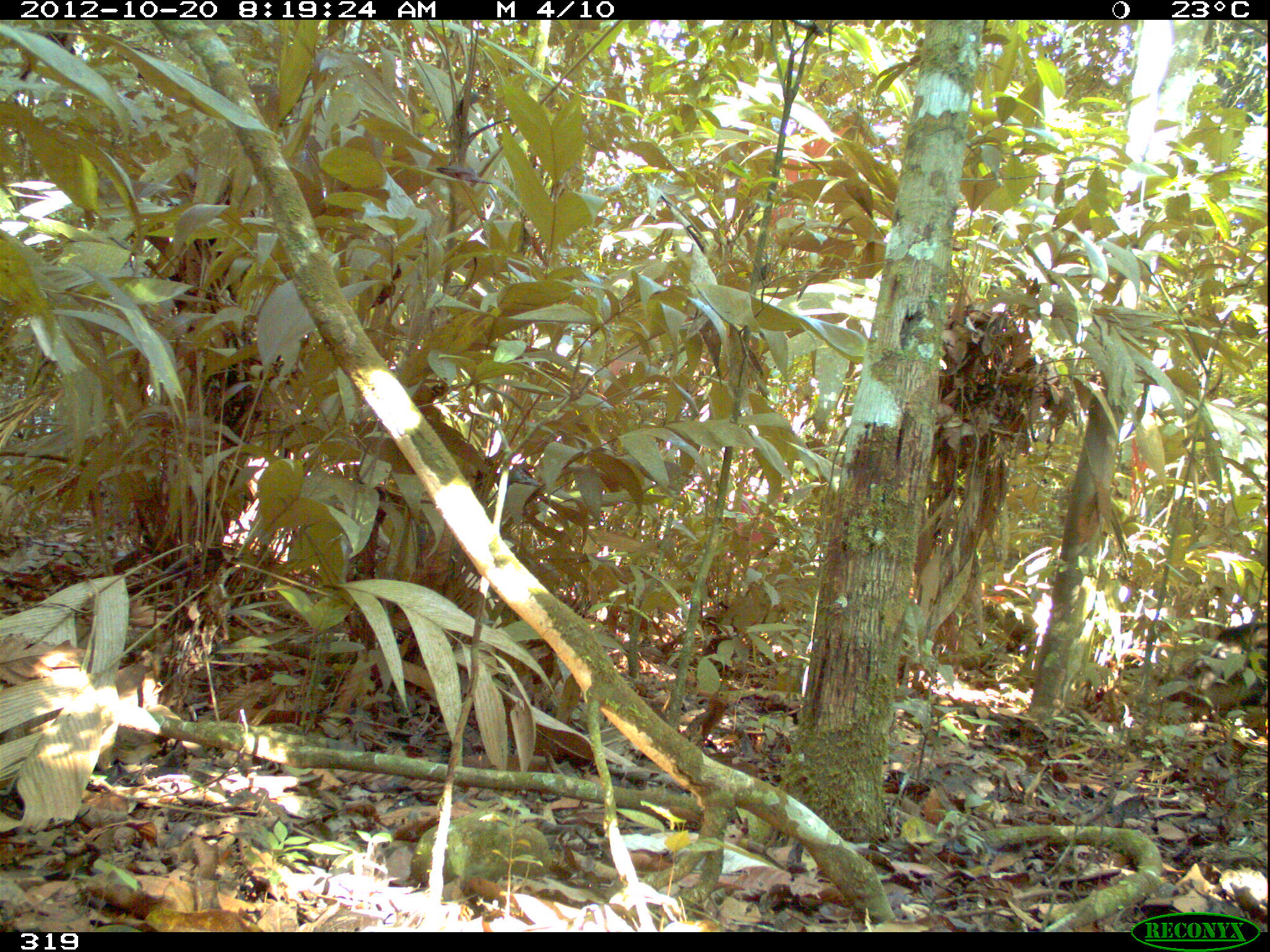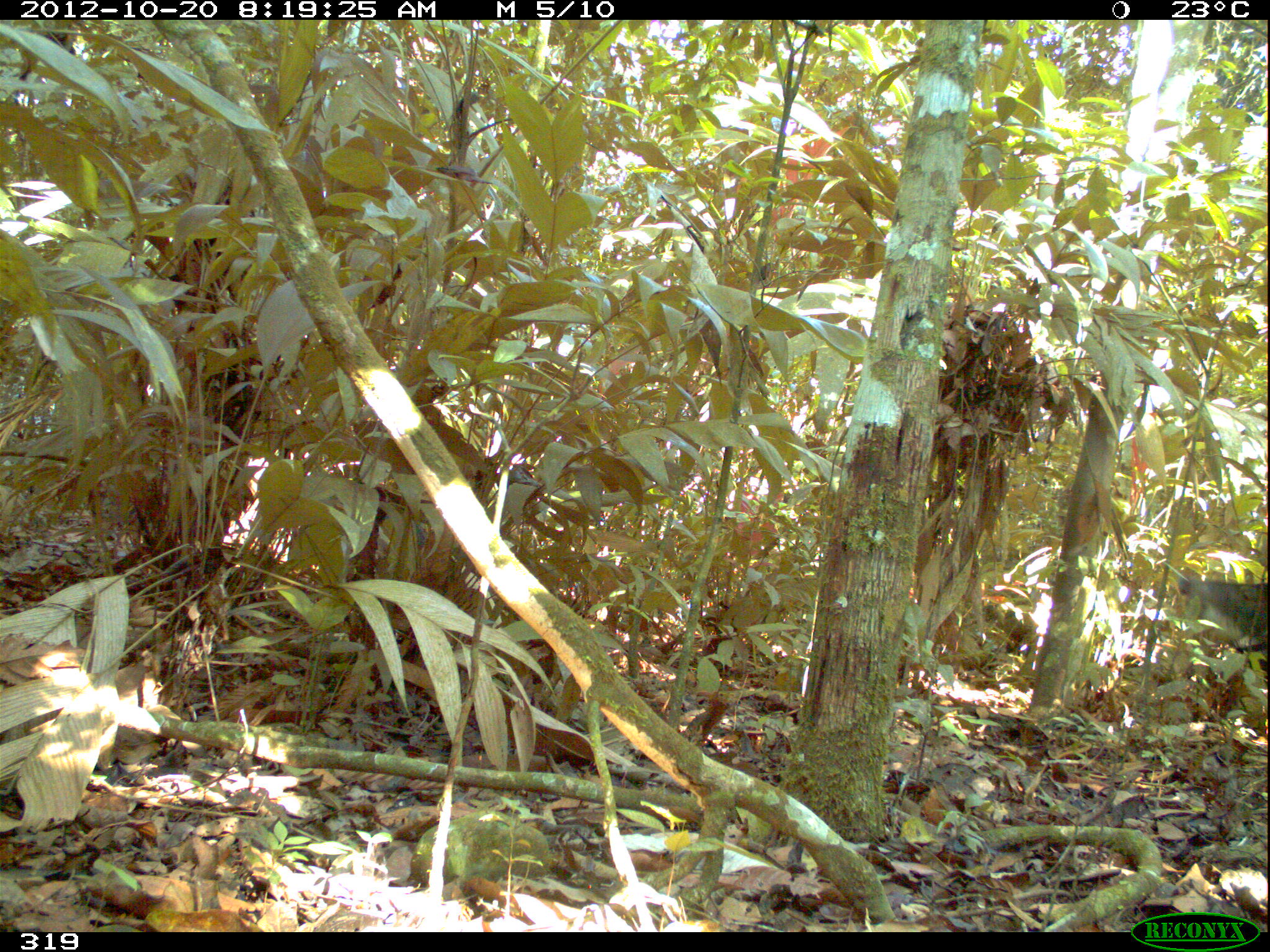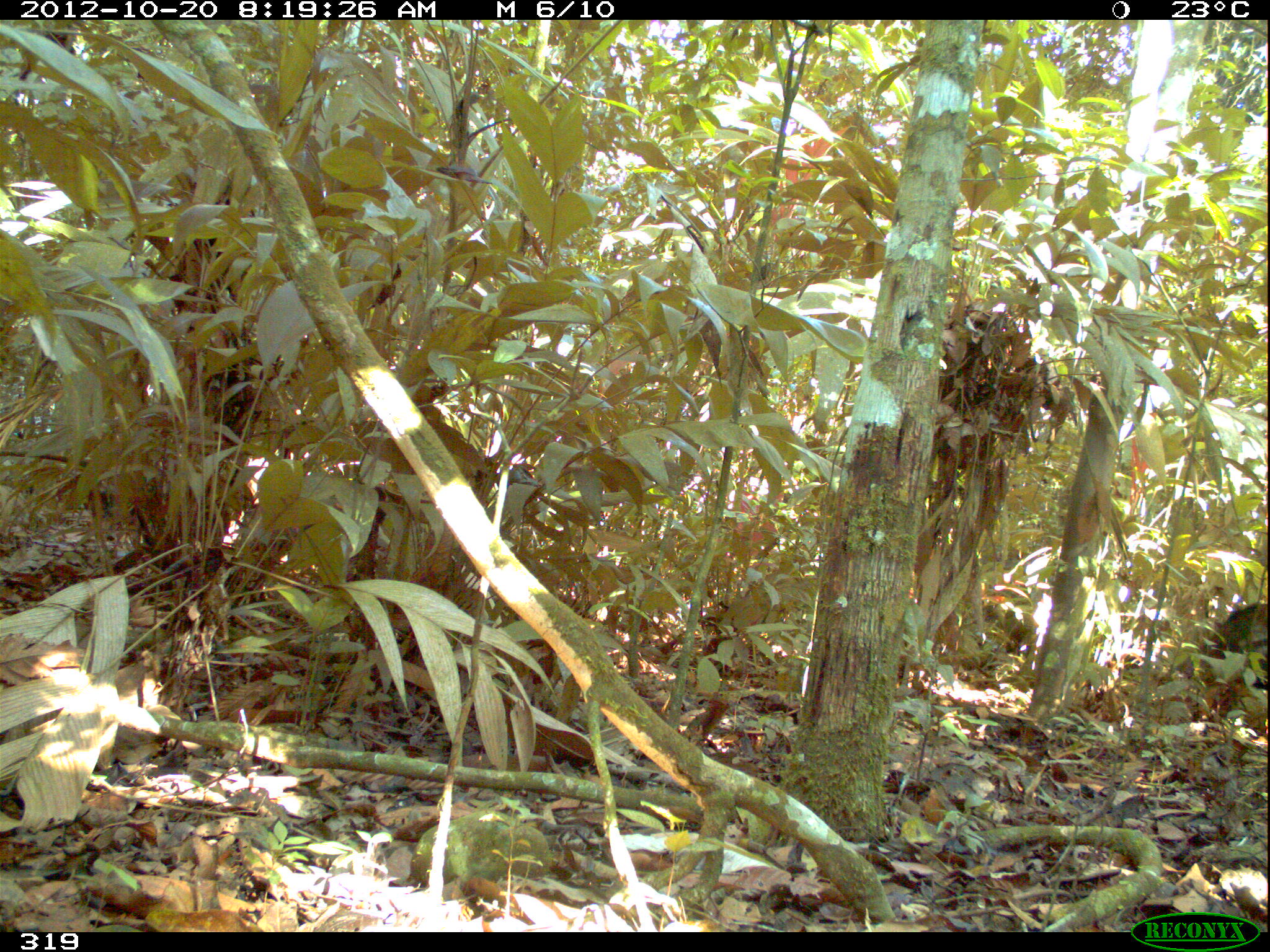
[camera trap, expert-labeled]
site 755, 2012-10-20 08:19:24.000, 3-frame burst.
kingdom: Animalia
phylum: Chordata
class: Mammalia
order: Artiodactyla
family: Tayassuidae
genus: Tayassu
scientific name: Tayassu pecari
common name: white-lipped peccary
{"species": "Tayassu pecari (white-lipped peccary)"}